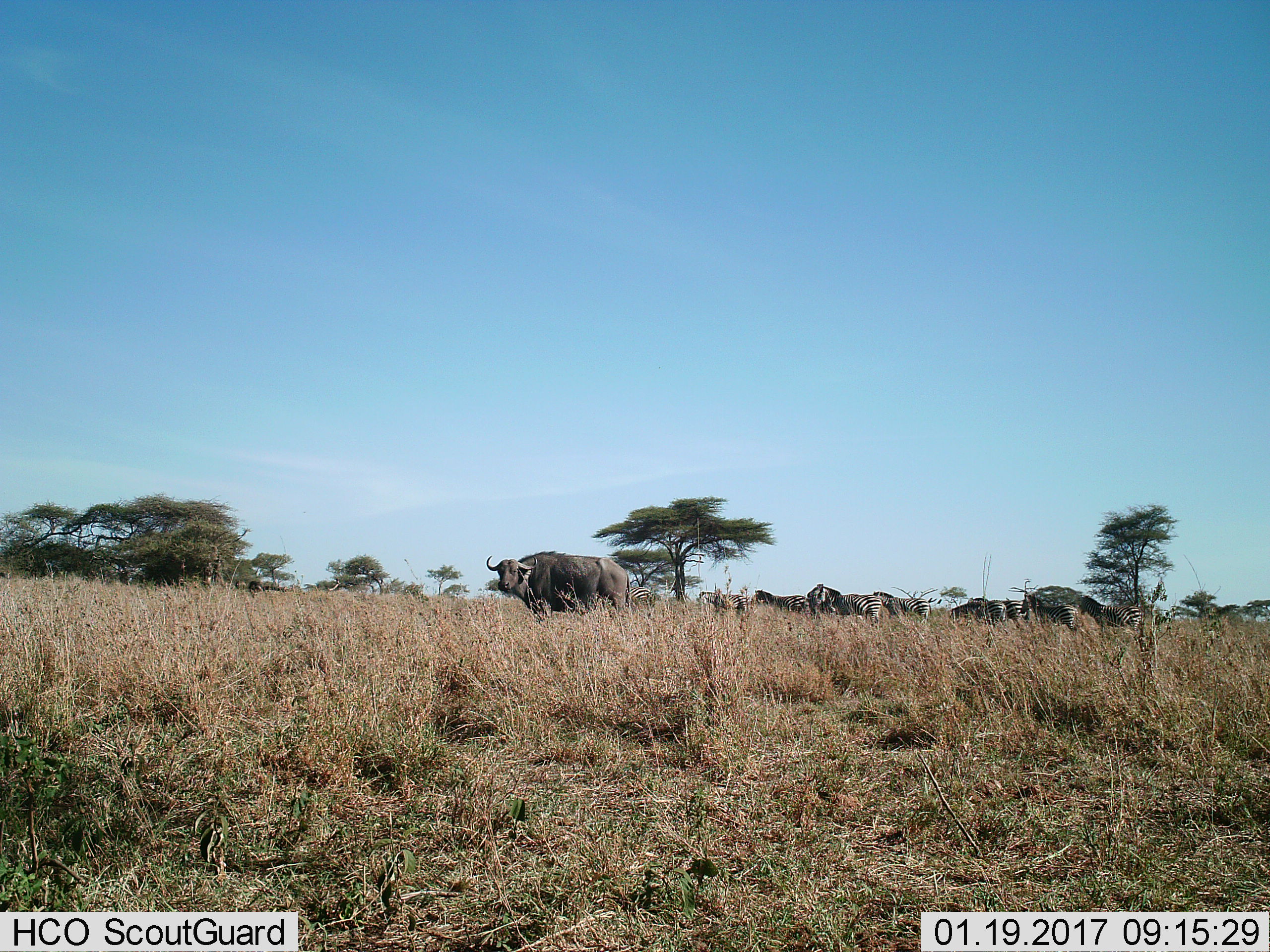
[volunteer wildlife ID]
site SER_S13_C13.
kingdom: Animalia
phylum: Chordata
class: Mammalia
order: Artiodactyla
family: Bovidae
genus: Syncerus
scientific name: Syncerus caffer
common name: african buffalo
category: buffalo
Buffalo (african buffalo) (Syncerus caffer), count 1. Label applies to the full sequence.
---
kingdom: Animalia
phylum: Chordata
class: Mammalia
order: Perissodactyla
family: Equidae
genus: Equus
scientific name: Equus quagga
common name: plains zebra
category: zebraplains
Zebraplains (plains zebra) (Equus quagga), count 10. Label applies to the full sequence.